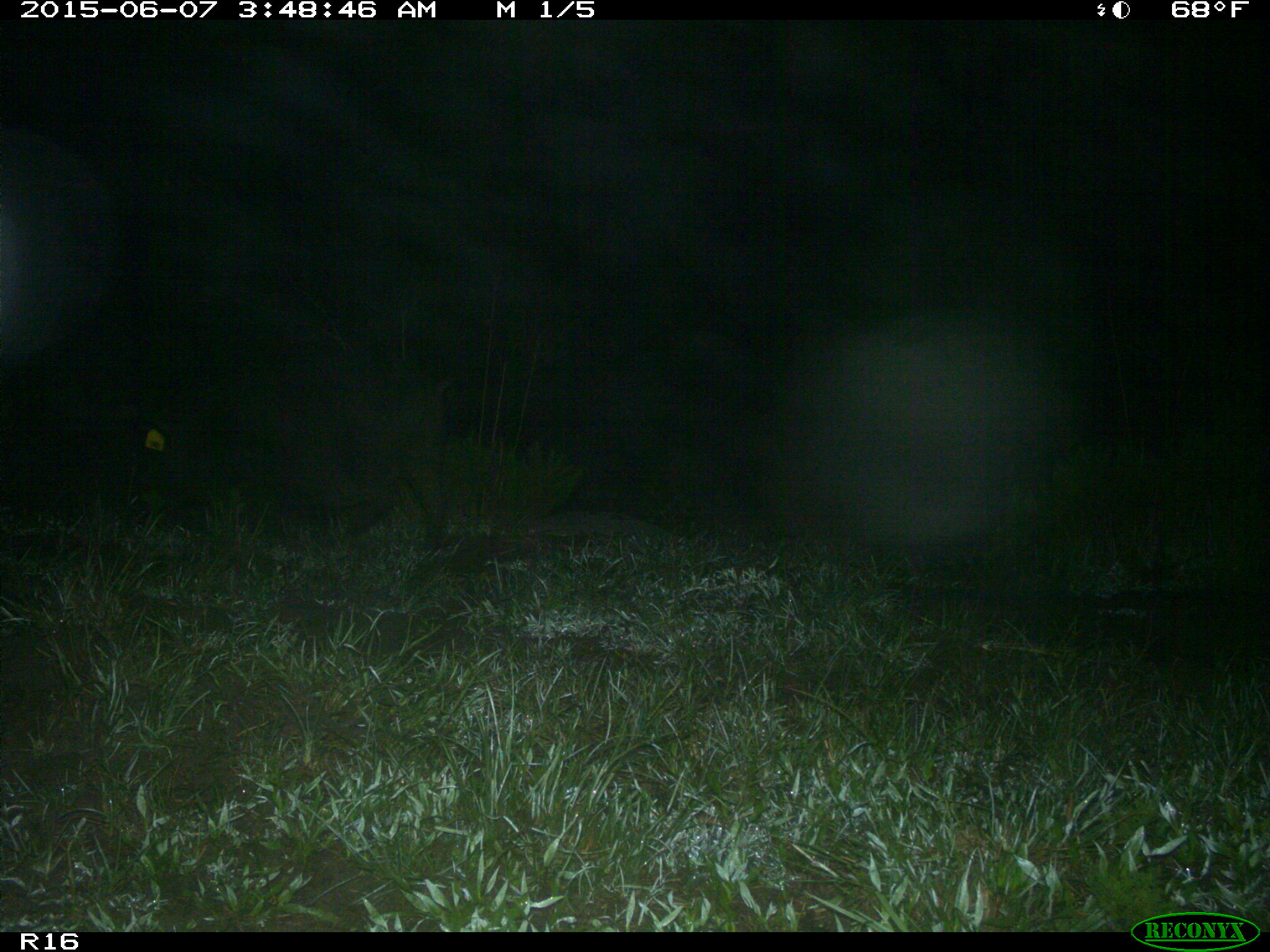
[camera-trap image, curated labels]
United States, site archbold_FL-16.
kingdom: Animalia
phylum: Chordata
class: Mammalia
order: Artiodactyla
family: Suidae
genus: Sus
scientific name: Sus scrofa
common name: wild boar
Sus scrofa (wild boar).